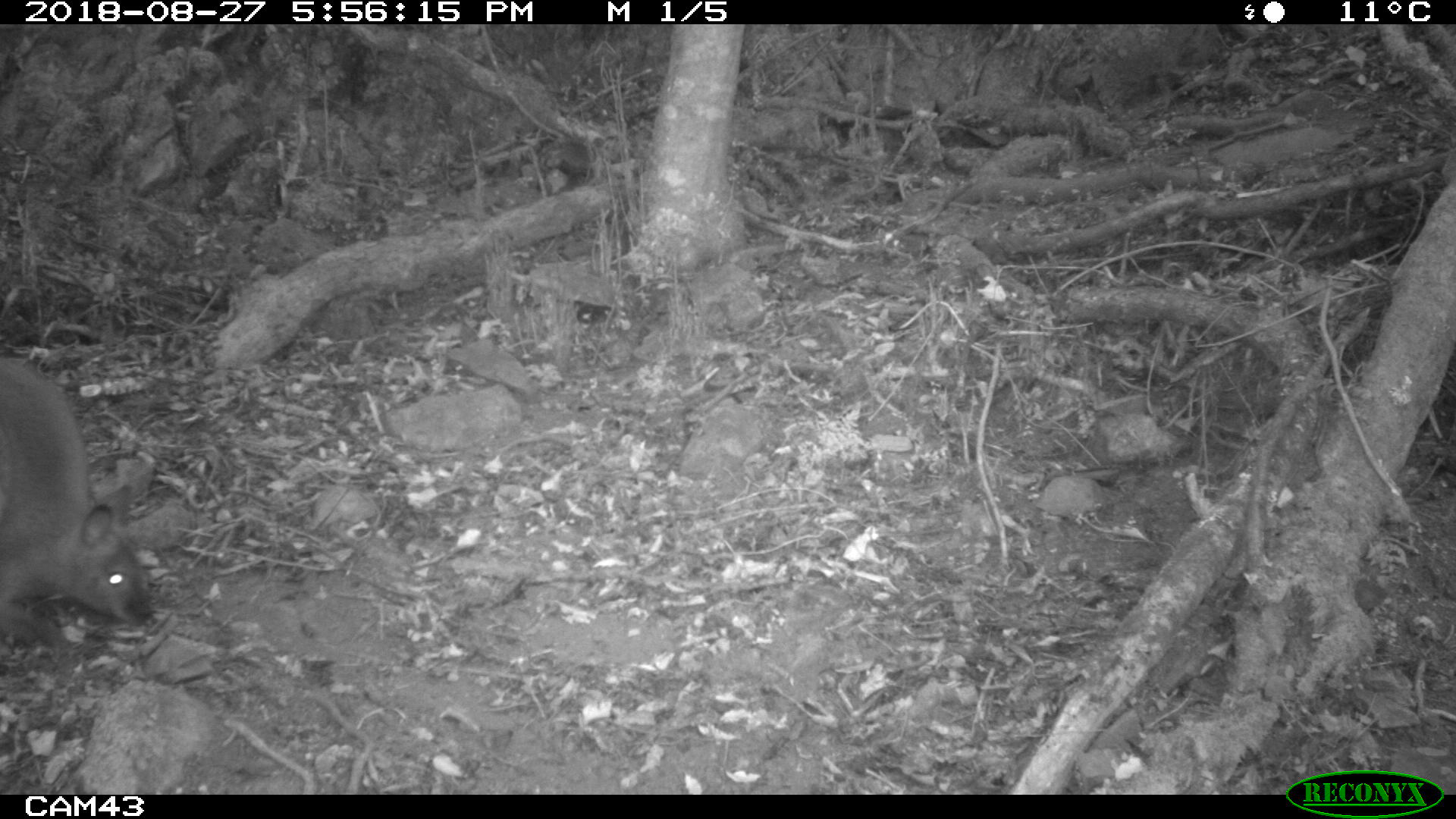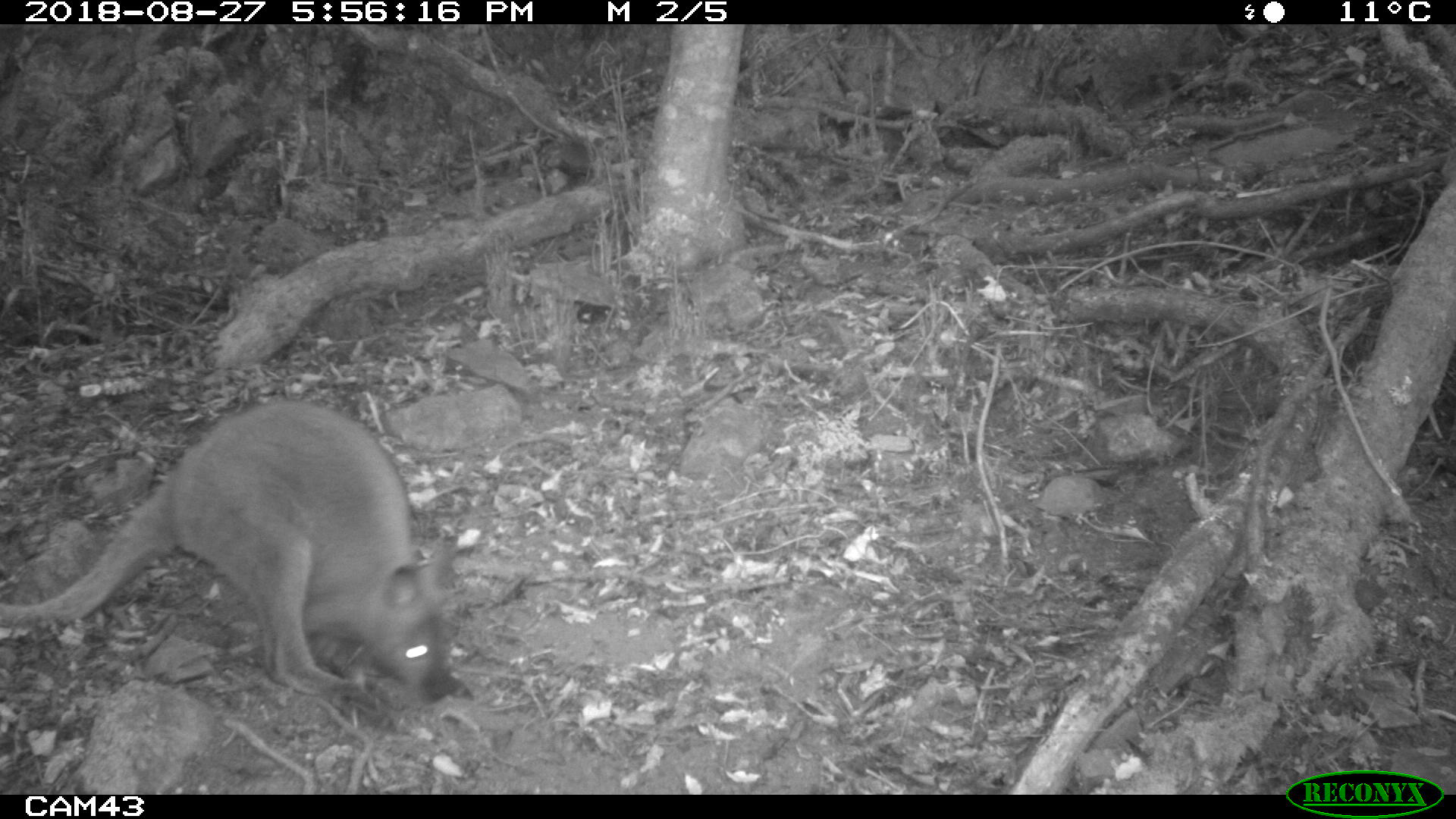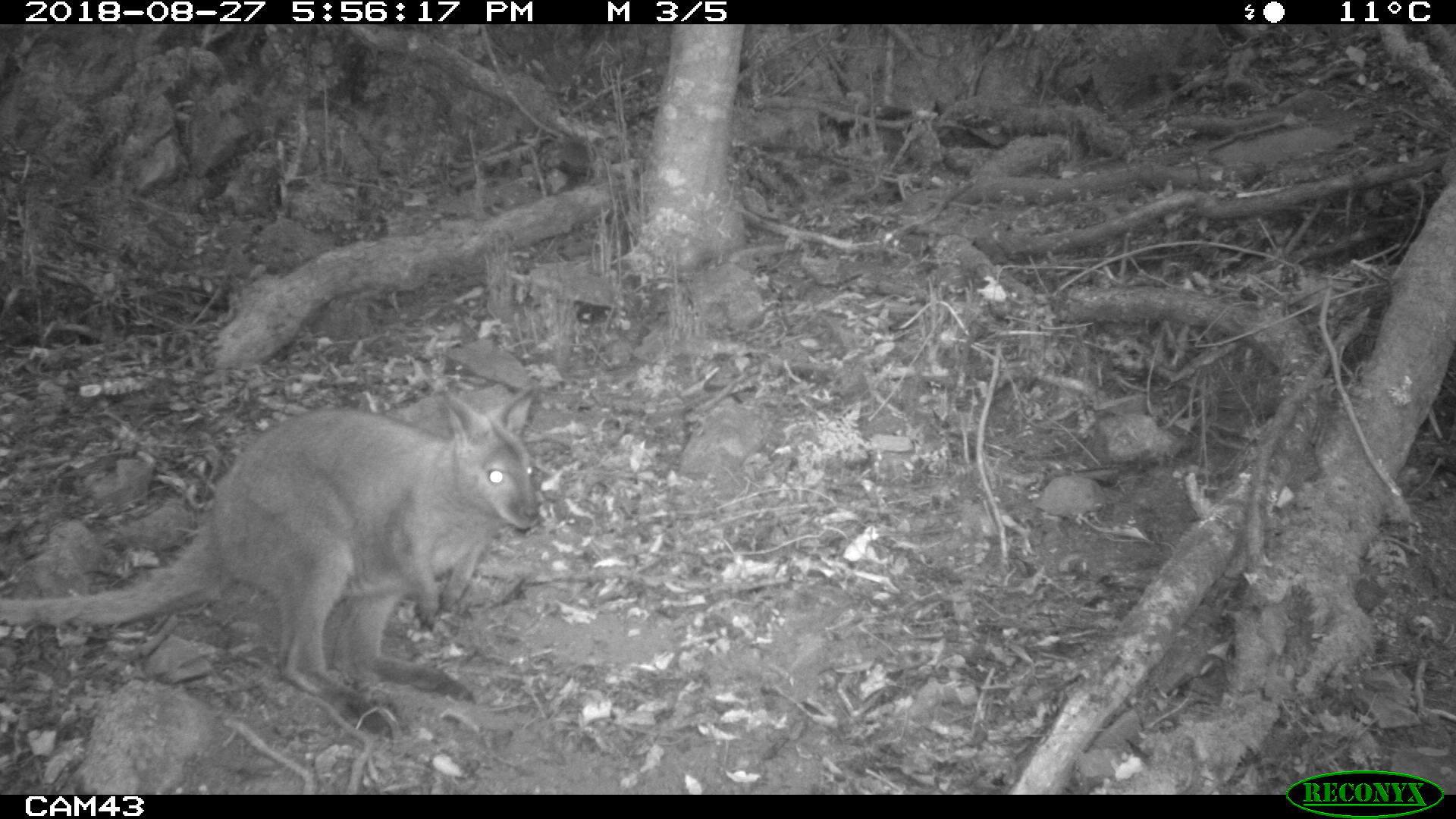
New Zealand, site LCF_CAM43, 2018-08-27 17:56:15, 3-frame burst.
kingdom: Animalia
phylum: Chordata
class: Mammalia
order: Diprotodontia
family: Macropodidae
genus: Notamacropus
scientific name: Notamacropus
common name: wallaby